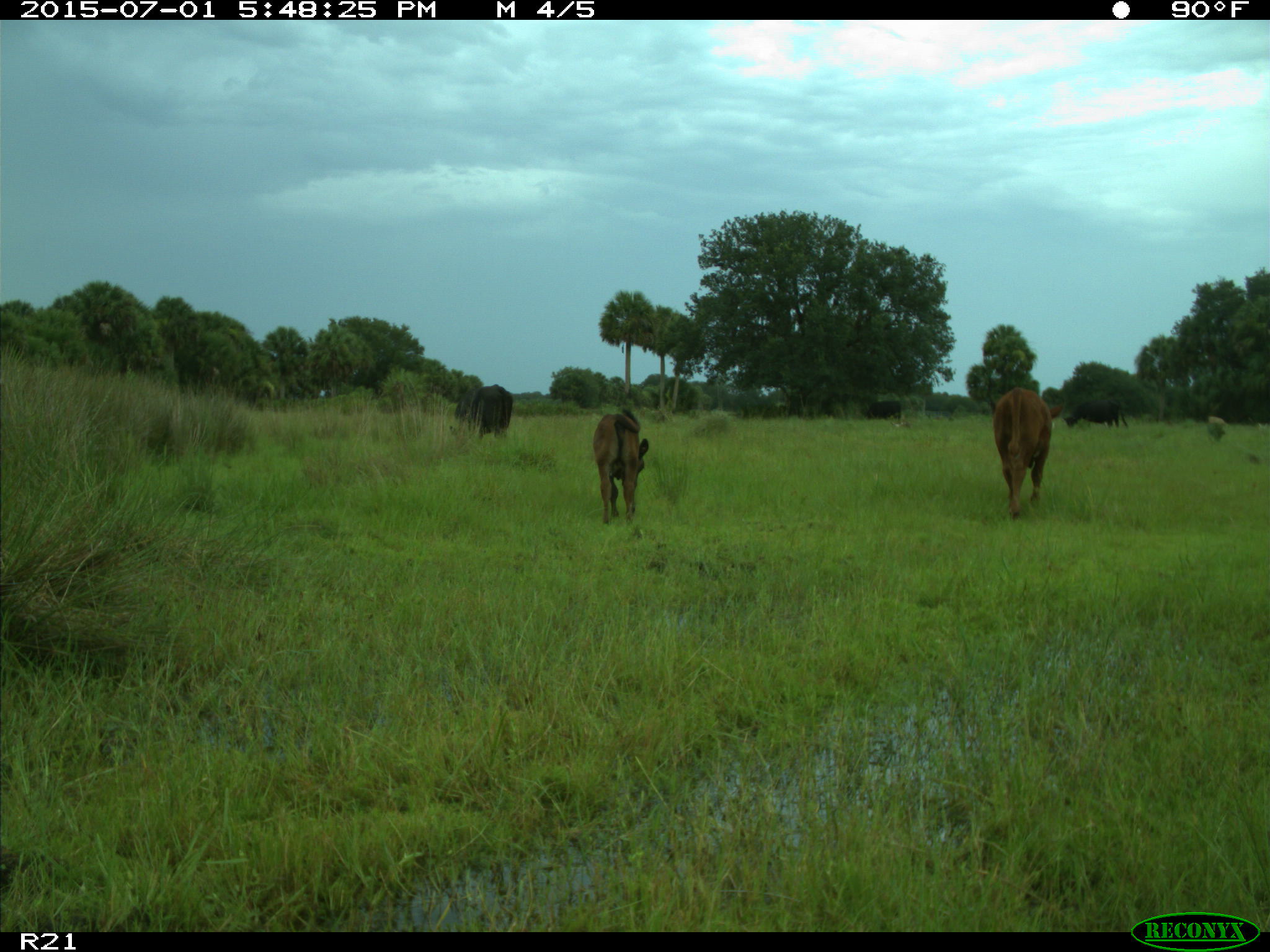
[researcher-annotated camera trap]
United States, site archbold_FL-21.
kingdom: Animalia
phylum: Chordata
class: Mammalia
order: Artiodactyla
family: Bovidae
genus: Bos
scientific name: Bos taurus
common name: domestic cow